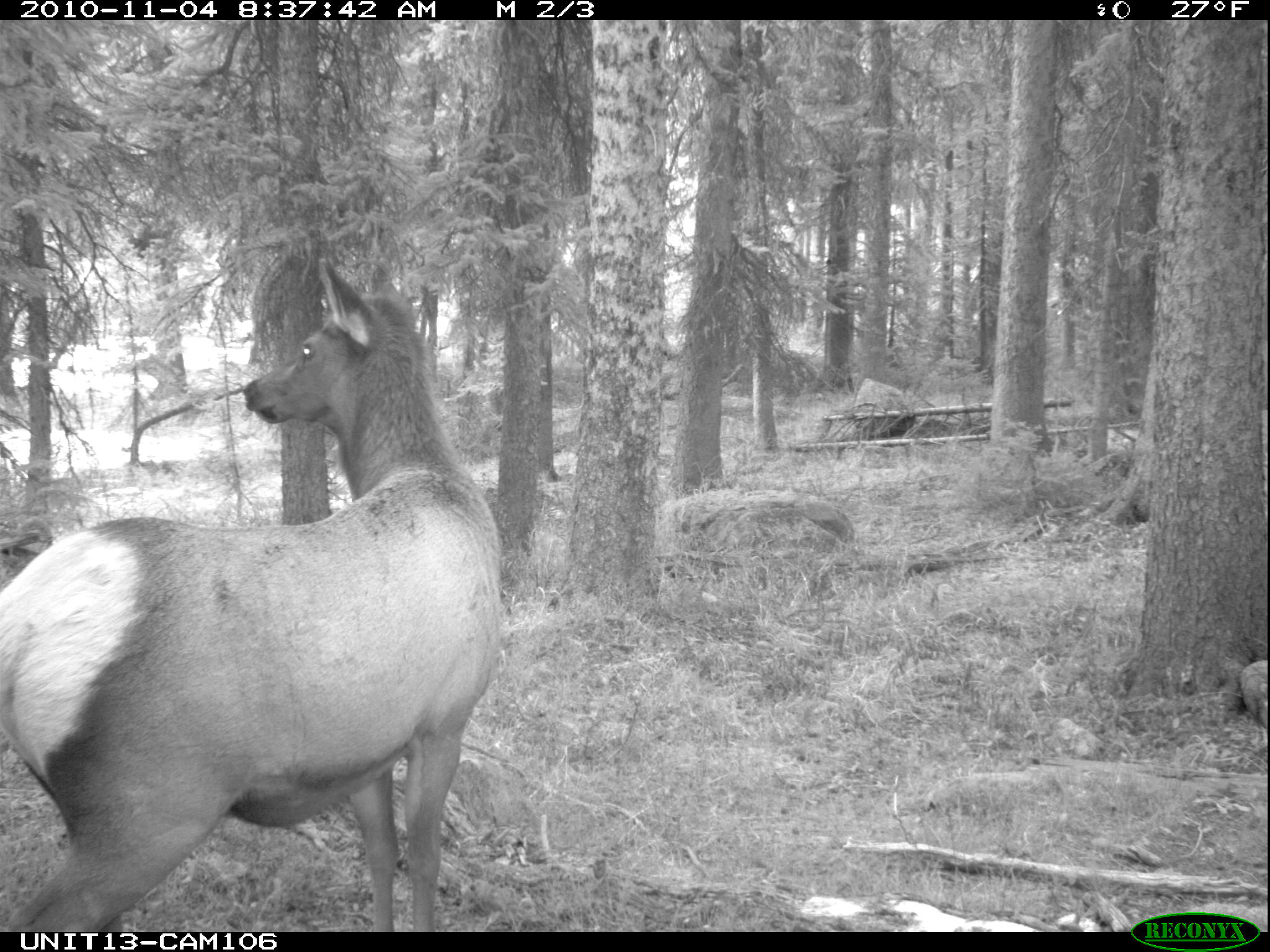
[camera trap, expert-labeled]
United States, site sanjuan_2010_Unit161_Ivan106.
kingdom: Animalia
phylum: Chordata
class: Mammalia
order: Artiodactyla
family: Cervidae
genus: Cervus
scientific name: Cervus elaphus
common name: red deer